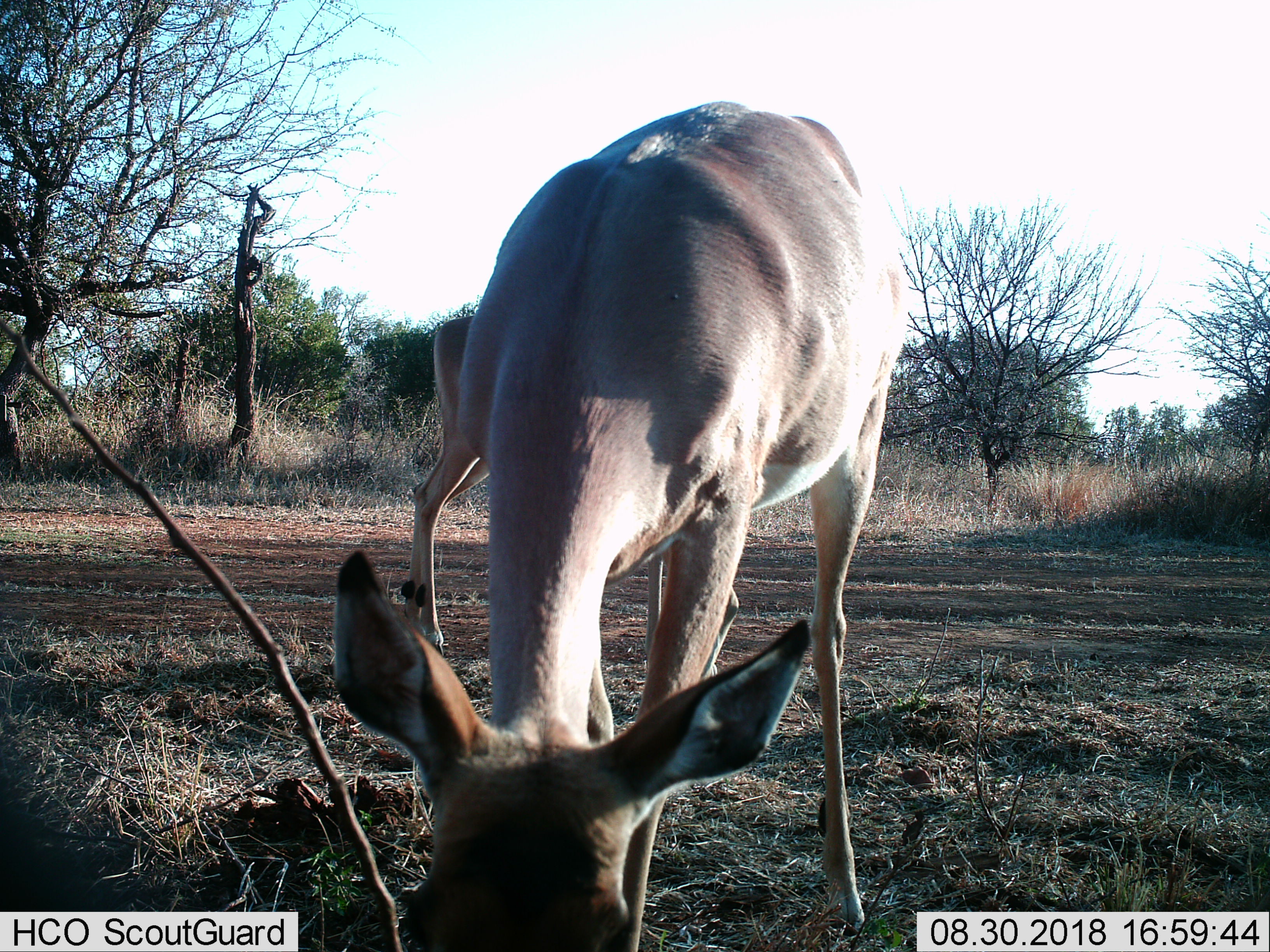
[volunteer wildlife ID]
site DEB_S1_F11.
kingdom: Animalia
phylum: Chordata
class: Mammalia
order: Artiodactyla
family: Bovidae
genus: Aepyceros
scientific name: Aepyceros melampus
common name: impala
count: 2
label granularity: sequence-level